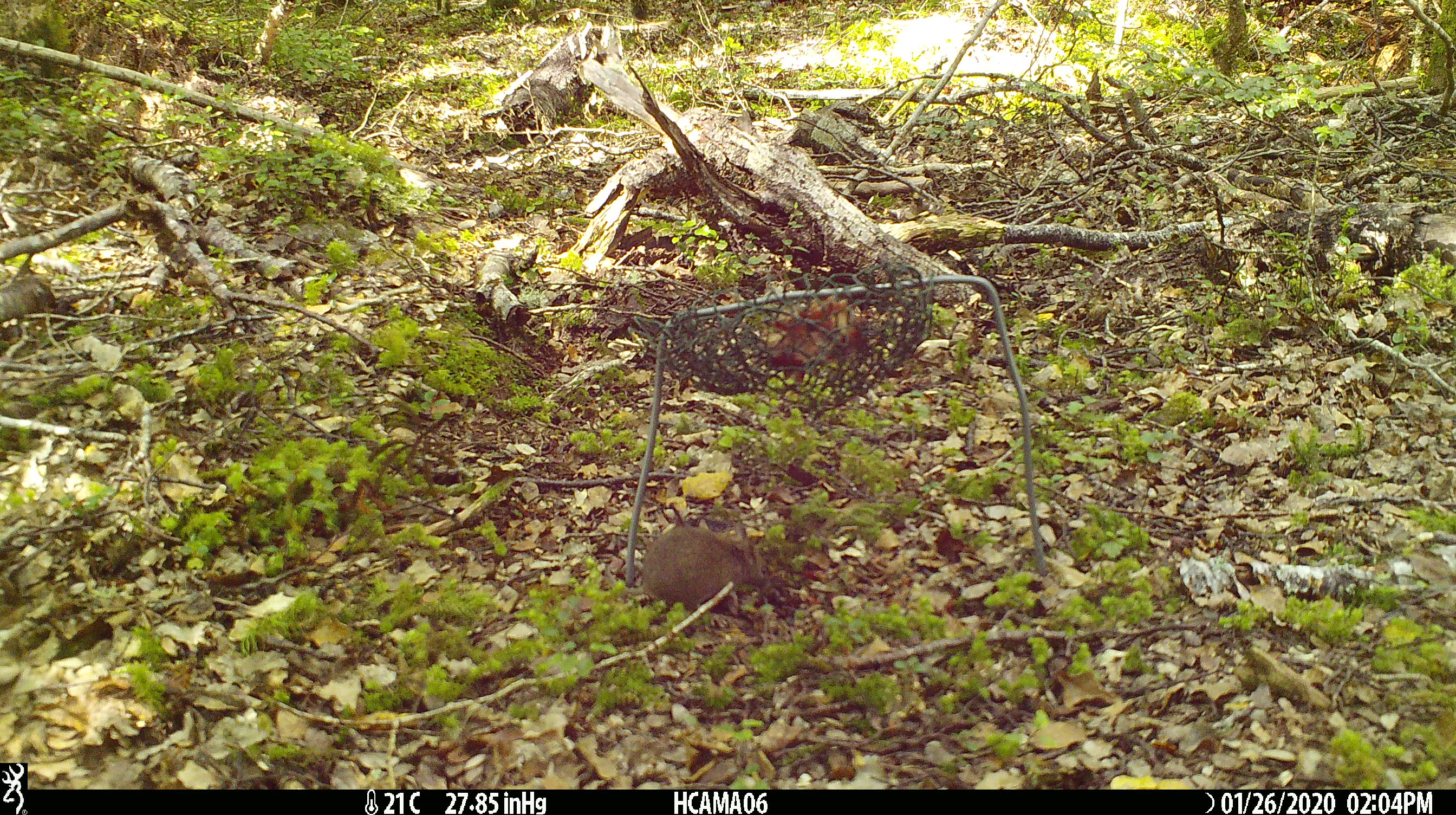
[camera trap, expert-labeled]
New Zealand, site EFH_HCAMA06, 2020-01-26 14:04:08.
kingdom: Animalia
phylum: Chordata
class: Mammalia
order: Rodentia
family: Muridae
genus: Mus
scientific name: Mus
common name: mouse